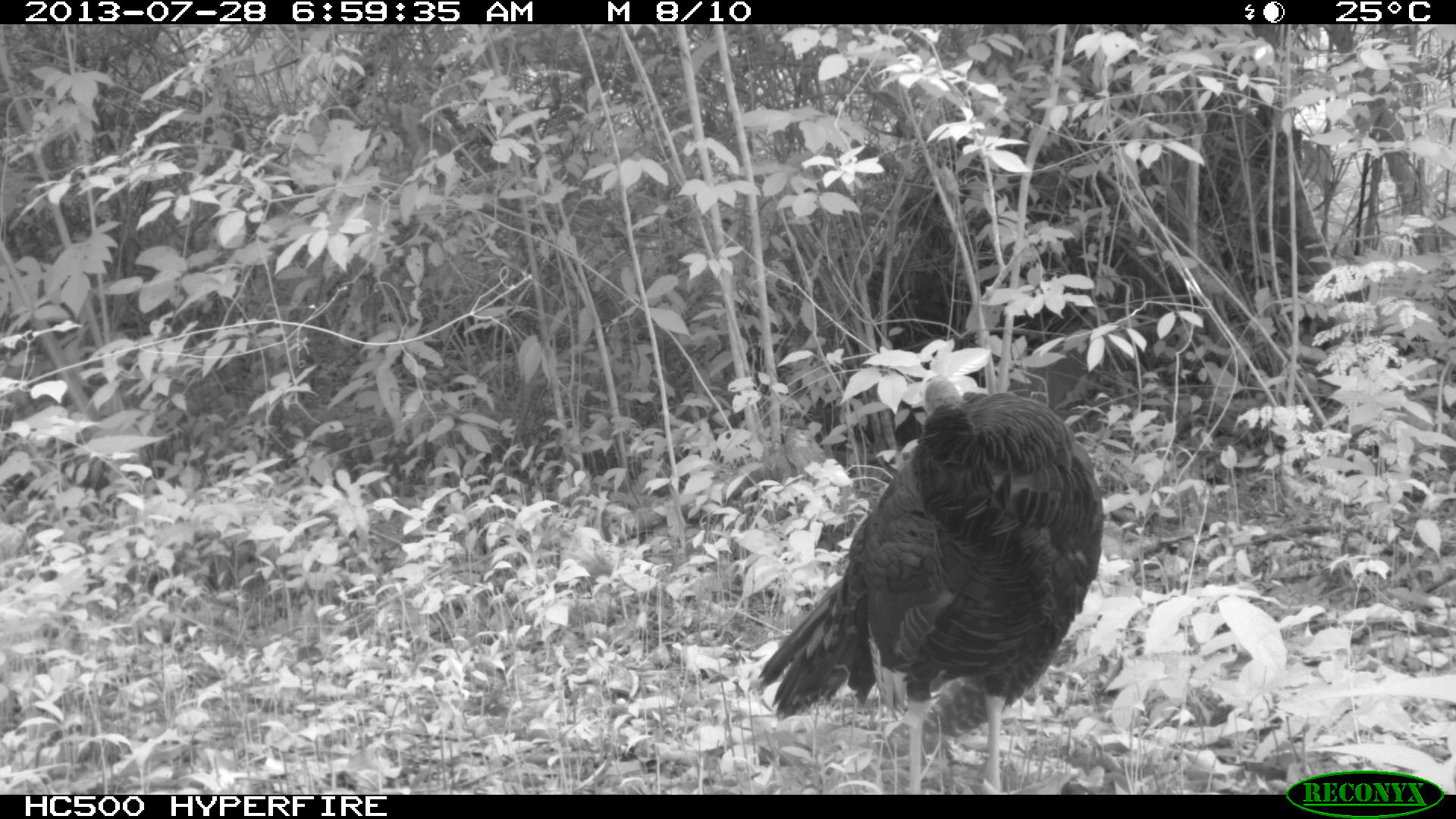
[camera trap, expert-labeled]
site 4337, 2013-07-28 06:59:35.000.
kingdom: Animalia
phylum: Chordata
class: Aves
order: Galliformes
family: Phasianidae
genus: Meleagris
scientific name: Meleagris ocellata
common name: ocellated turkey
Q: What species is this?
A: Meleagris ocellata (ocellated turkey).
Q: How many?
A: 1.